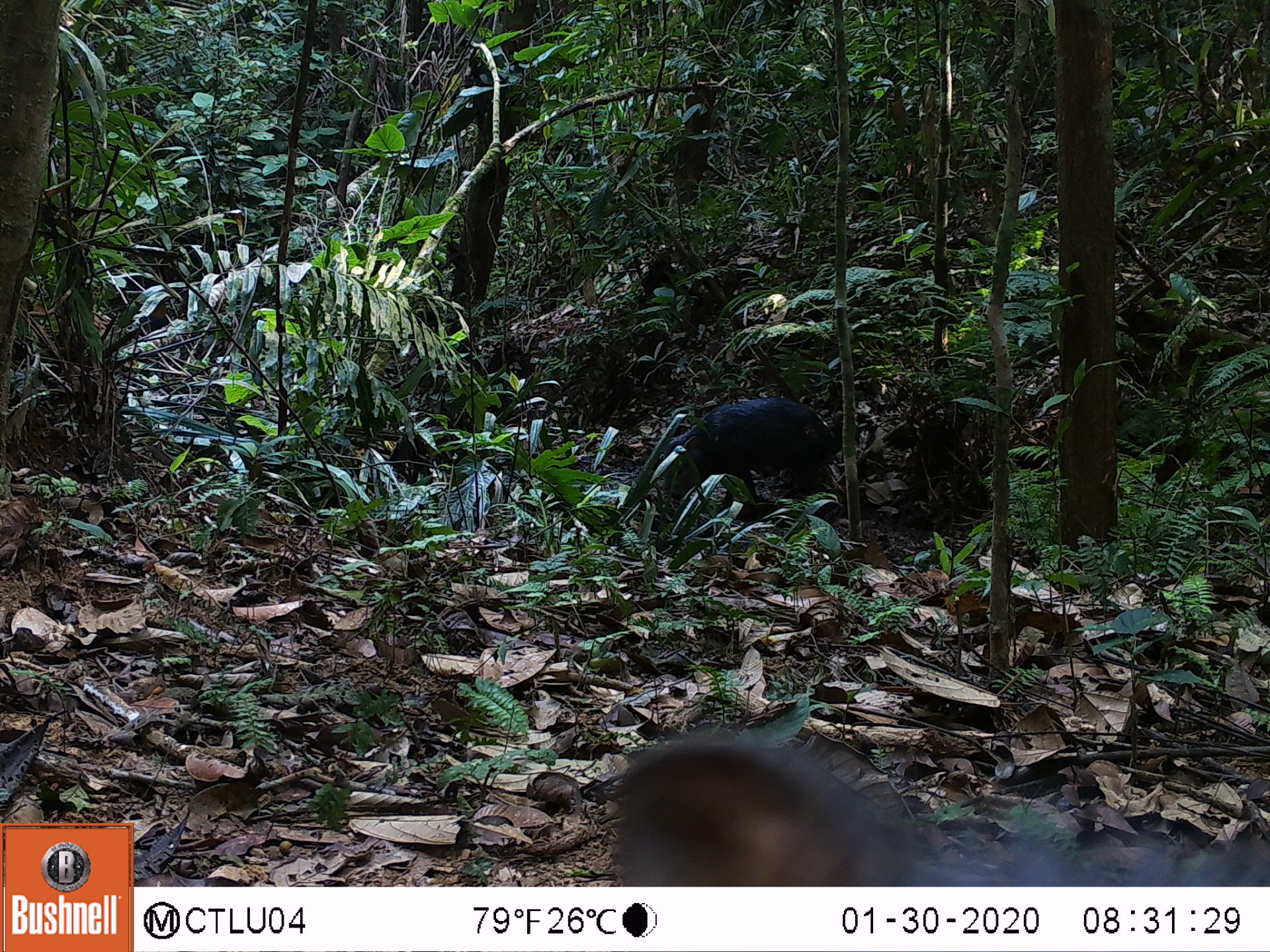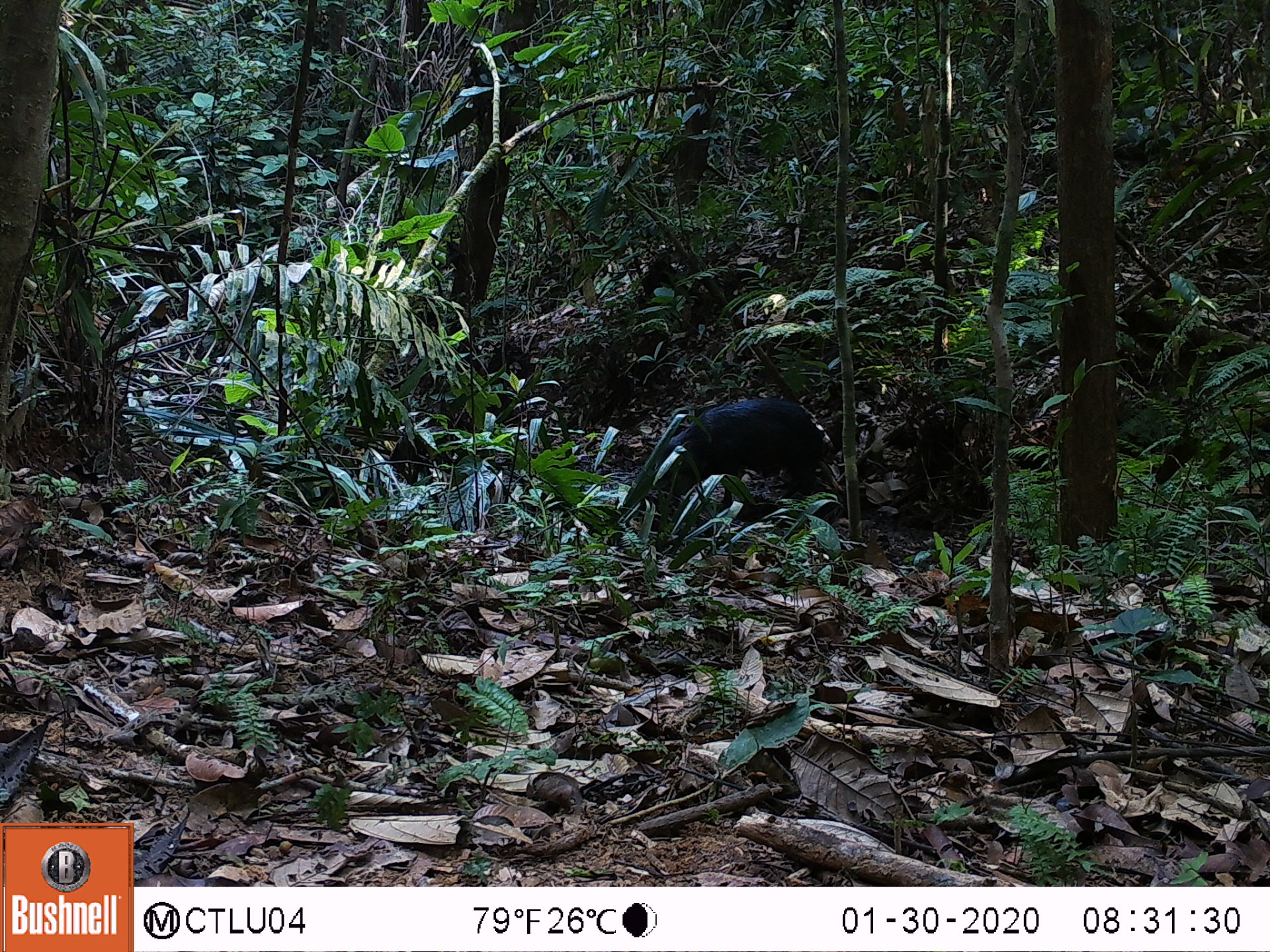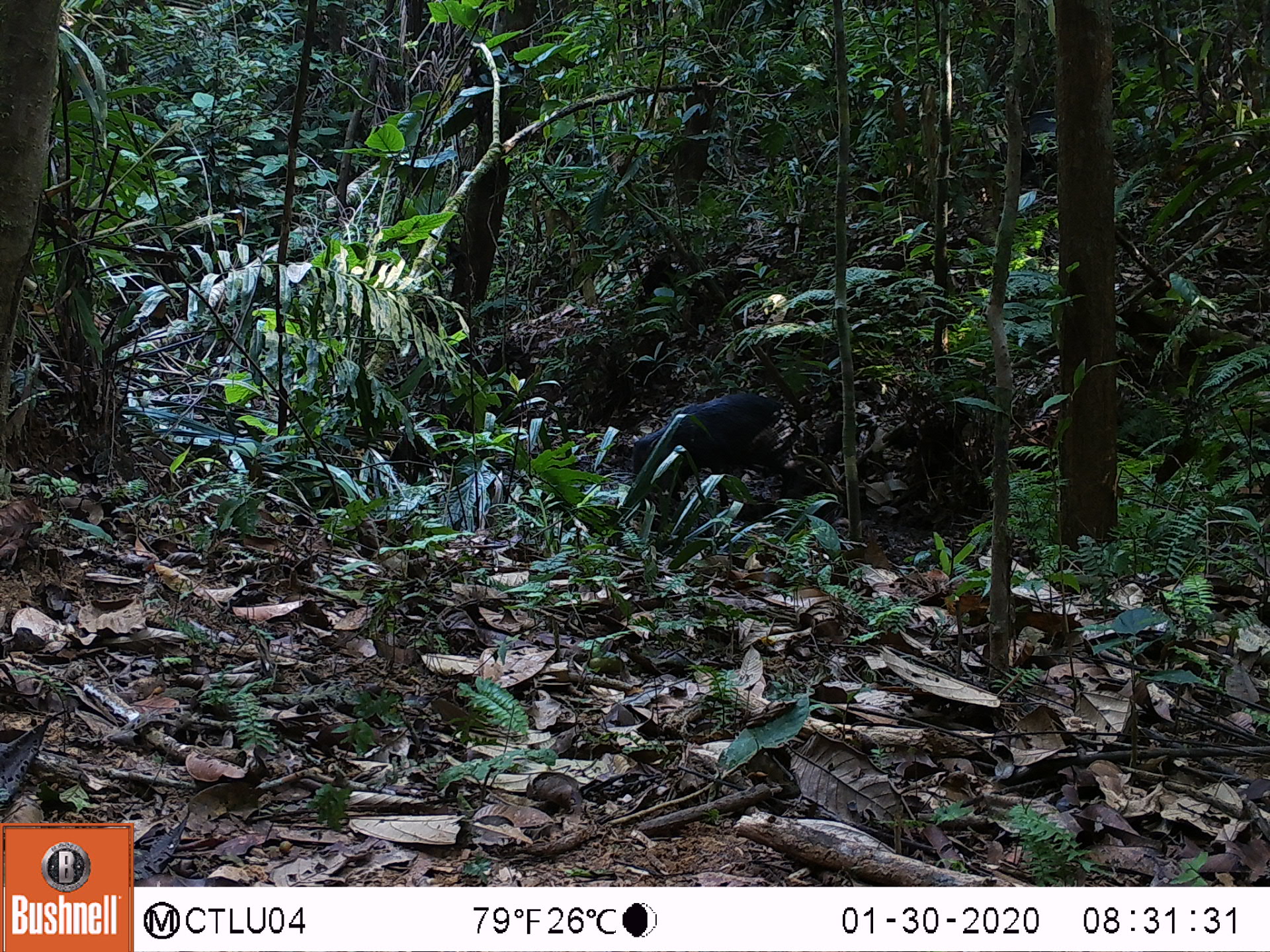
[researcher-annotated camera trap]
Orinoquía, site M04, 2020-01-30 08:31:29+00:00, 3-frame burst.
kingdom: Animalia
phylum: Chordata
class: Mammalia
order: Artiodactyla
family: Tayassuidae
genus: Pecari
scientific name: Pecari tajacu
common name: collared peccary